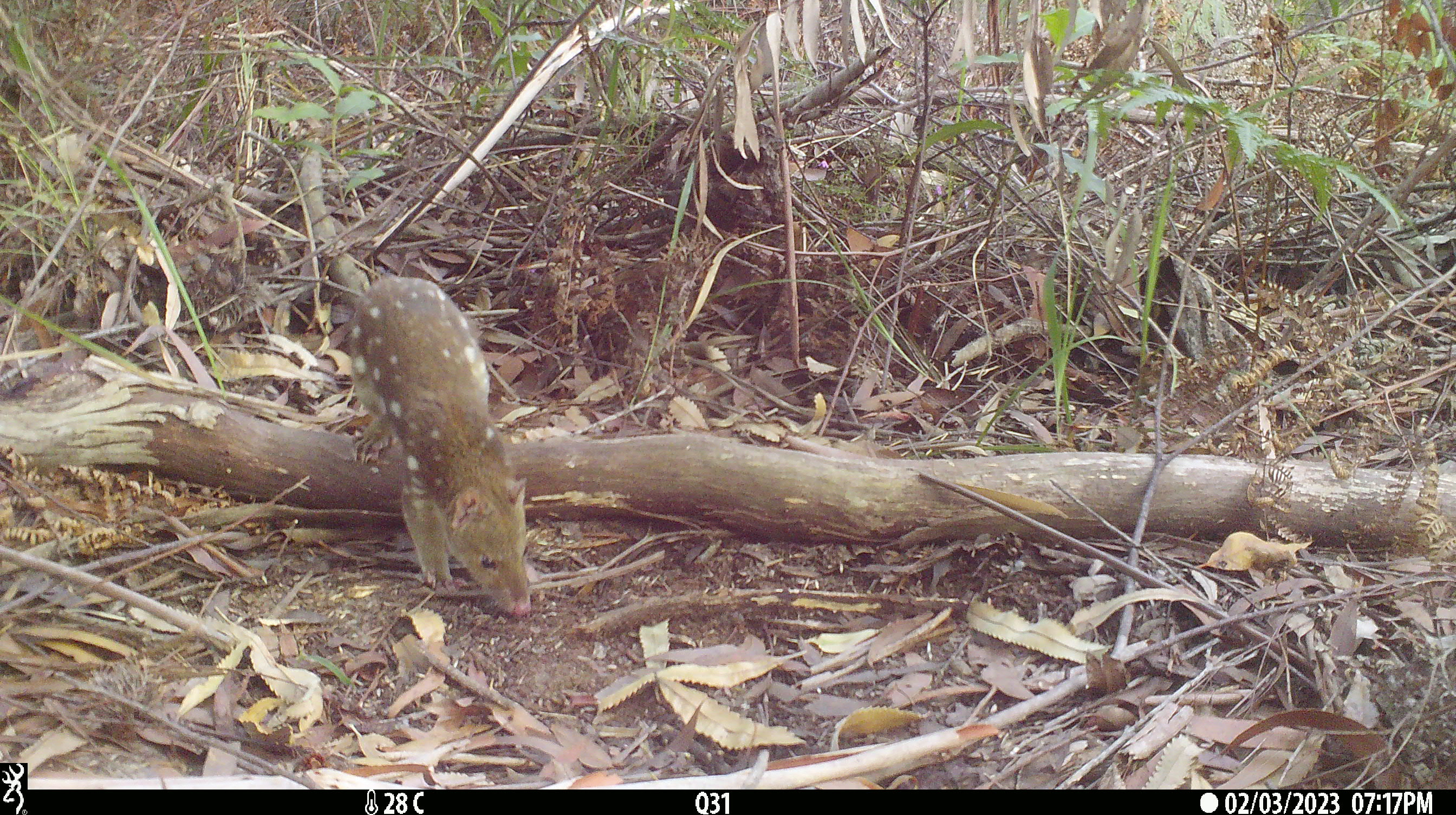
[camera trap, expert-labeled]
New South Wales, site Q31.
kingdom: Animalia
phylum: Chordata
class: Mammalia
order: Dasyuromorphia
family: Dasyuridae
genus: Dasyurus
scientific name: Dasyurus maculatus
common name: spotted-tailed quoll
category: quoll